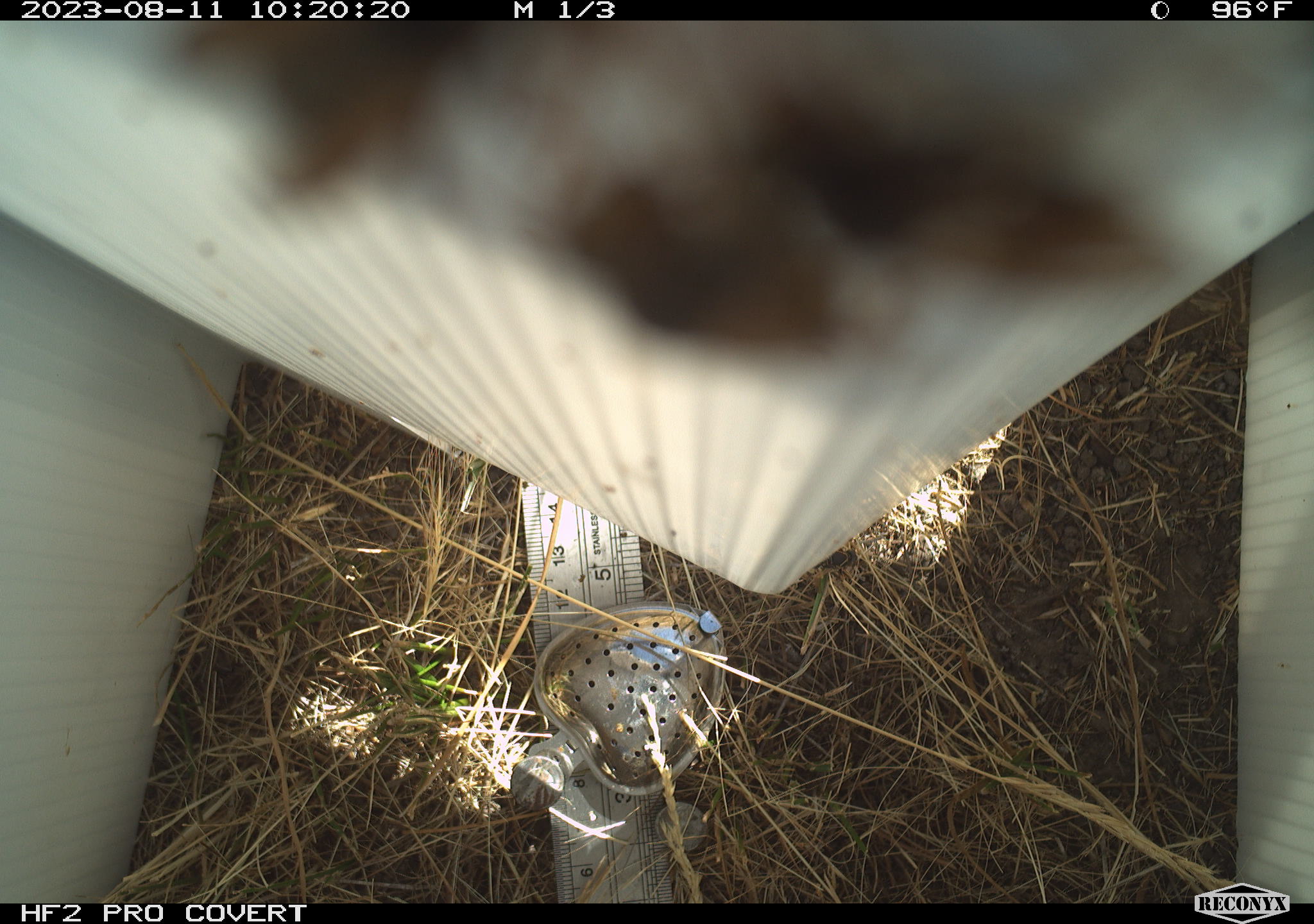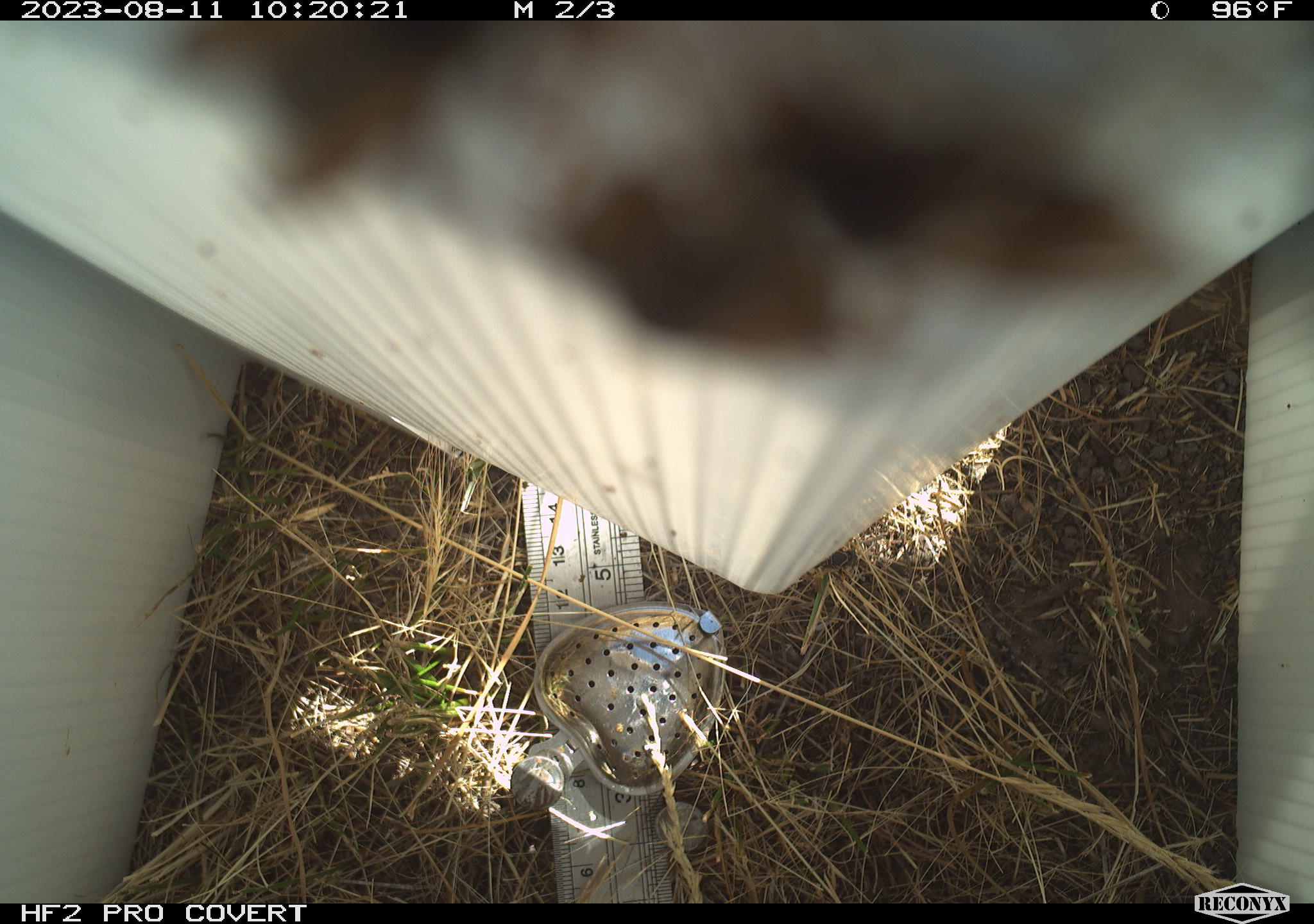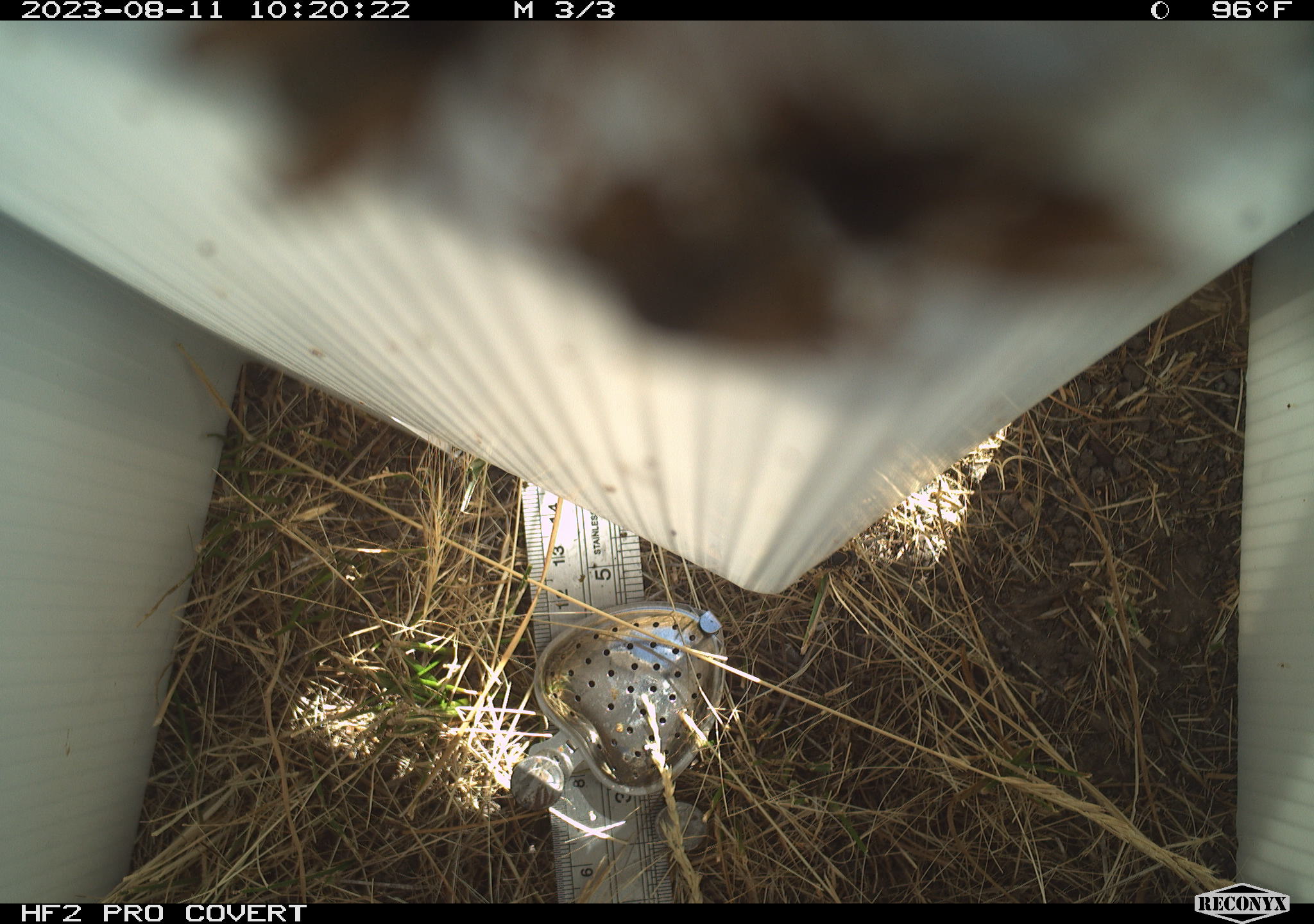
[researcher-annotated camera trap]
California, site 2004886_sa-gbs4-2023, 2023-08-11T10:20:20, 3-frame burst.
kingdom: Animalia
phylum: Arthropoda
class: Insecta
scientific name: Insecta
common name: insect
Insect (Insecta).